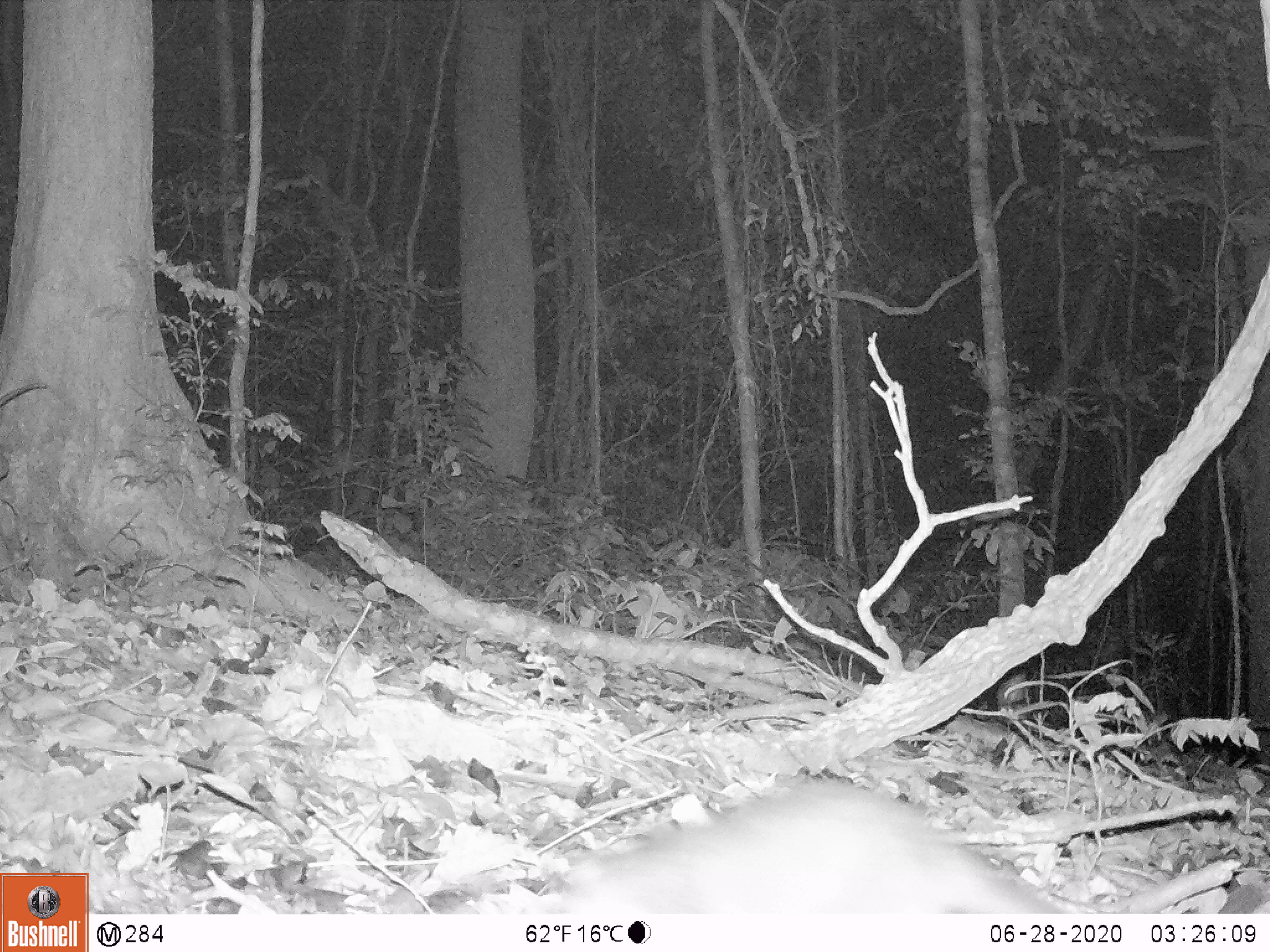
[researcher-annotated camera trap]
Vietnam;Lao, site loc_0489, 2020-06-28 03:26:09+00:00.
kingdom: Animalia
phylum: Chordata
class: Mammalia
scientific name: Mammalia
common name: mammal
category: unidentified small mammal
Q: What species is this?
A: Unidentified small mammal (mammal) (Mammalia).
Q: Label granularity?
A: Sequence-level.